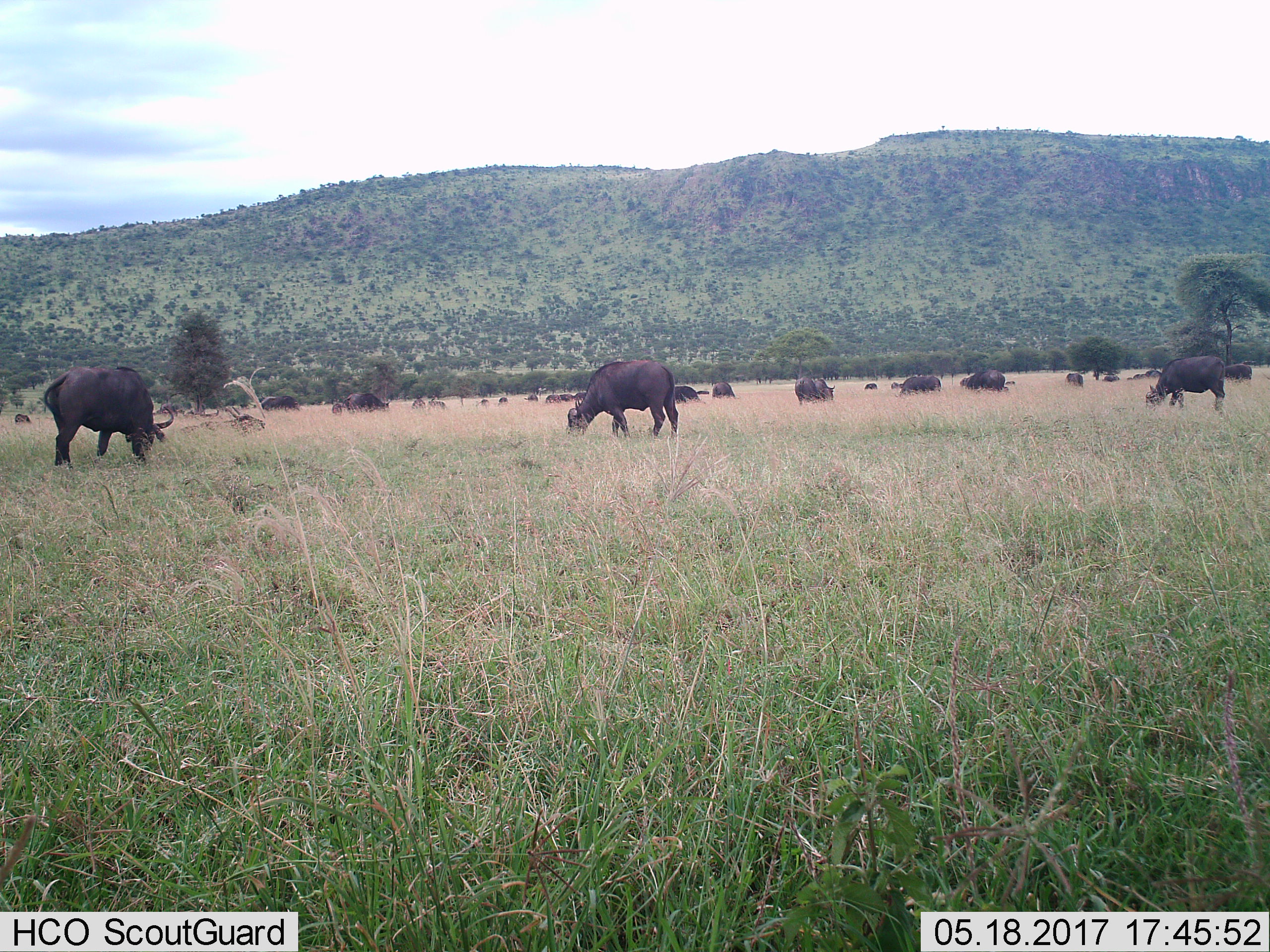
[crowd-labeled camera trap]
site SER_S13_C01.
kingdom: Animalia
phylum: Chordata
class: Mammalia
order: Artiodactyla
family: Bovidae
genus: Syncerus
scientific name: Syncerus caffer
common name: african buffalo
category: buffalo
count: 11-50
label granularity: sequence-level